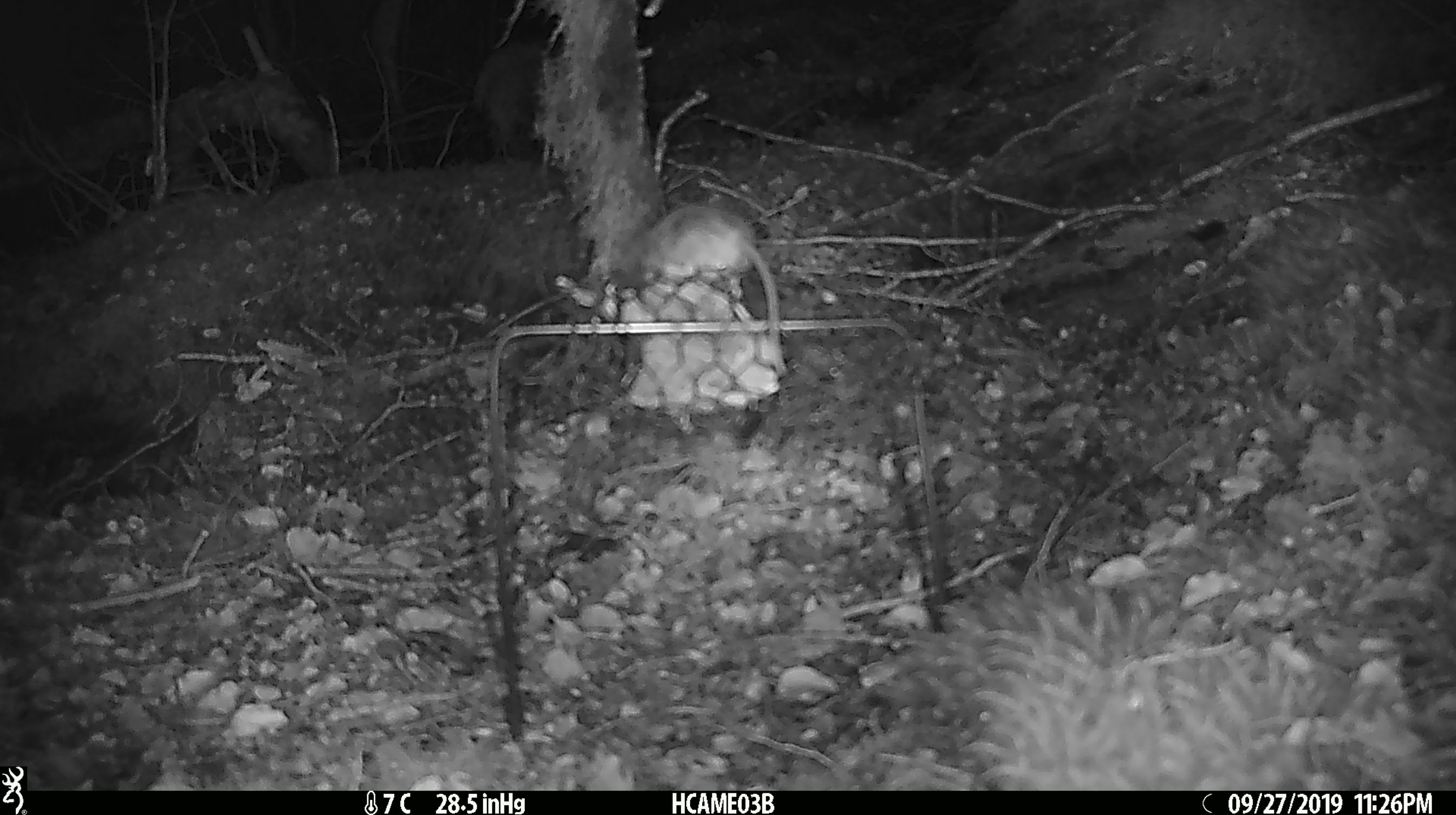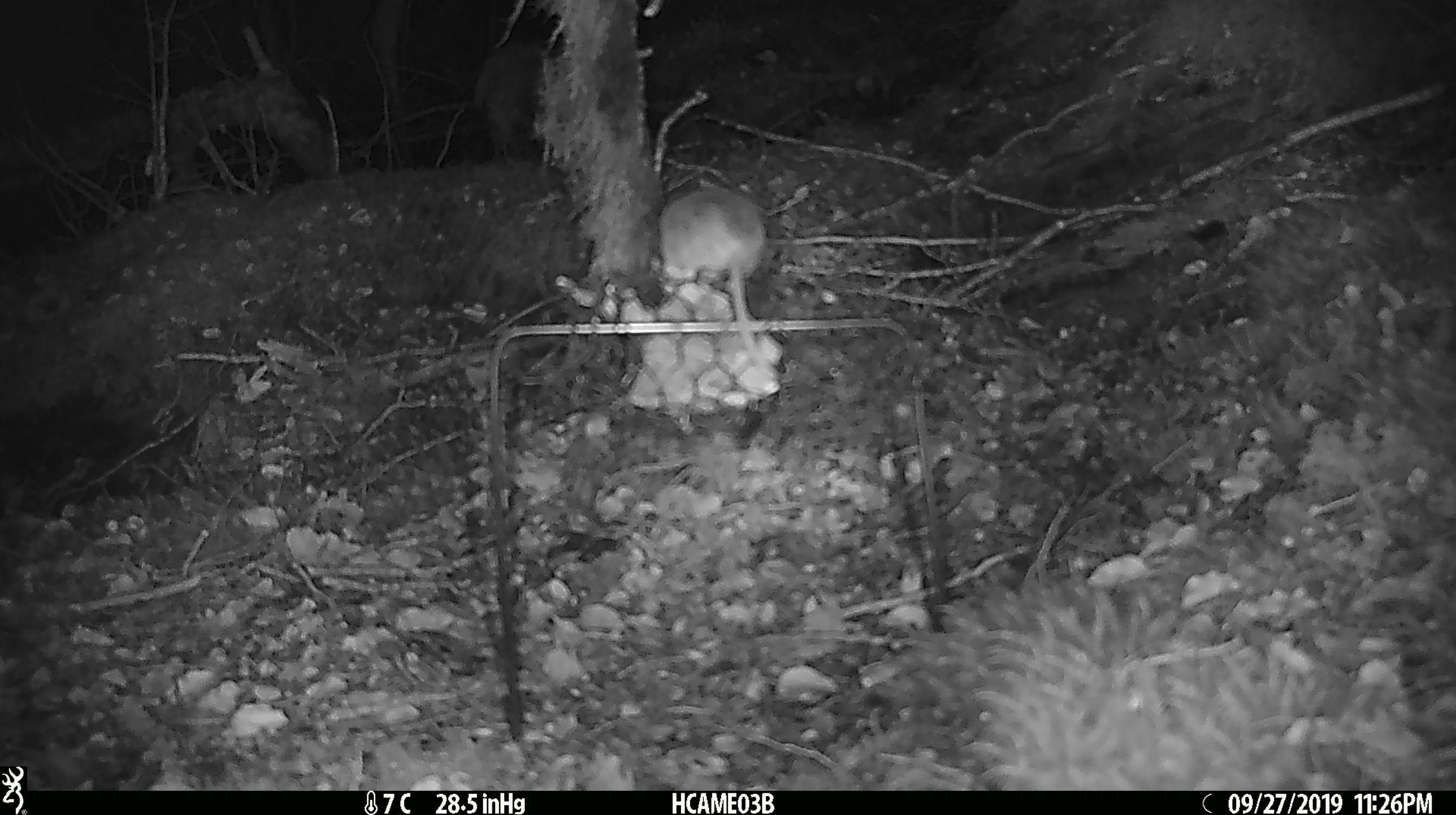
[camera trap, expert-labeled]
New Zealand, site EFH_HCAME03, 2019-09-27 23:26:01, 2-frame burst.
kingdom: Animalia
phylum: Chordata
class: Mammalia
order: Rodentia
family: Muridae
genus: Mus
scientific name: Mus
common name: mouse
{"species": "mouse (Mus)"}